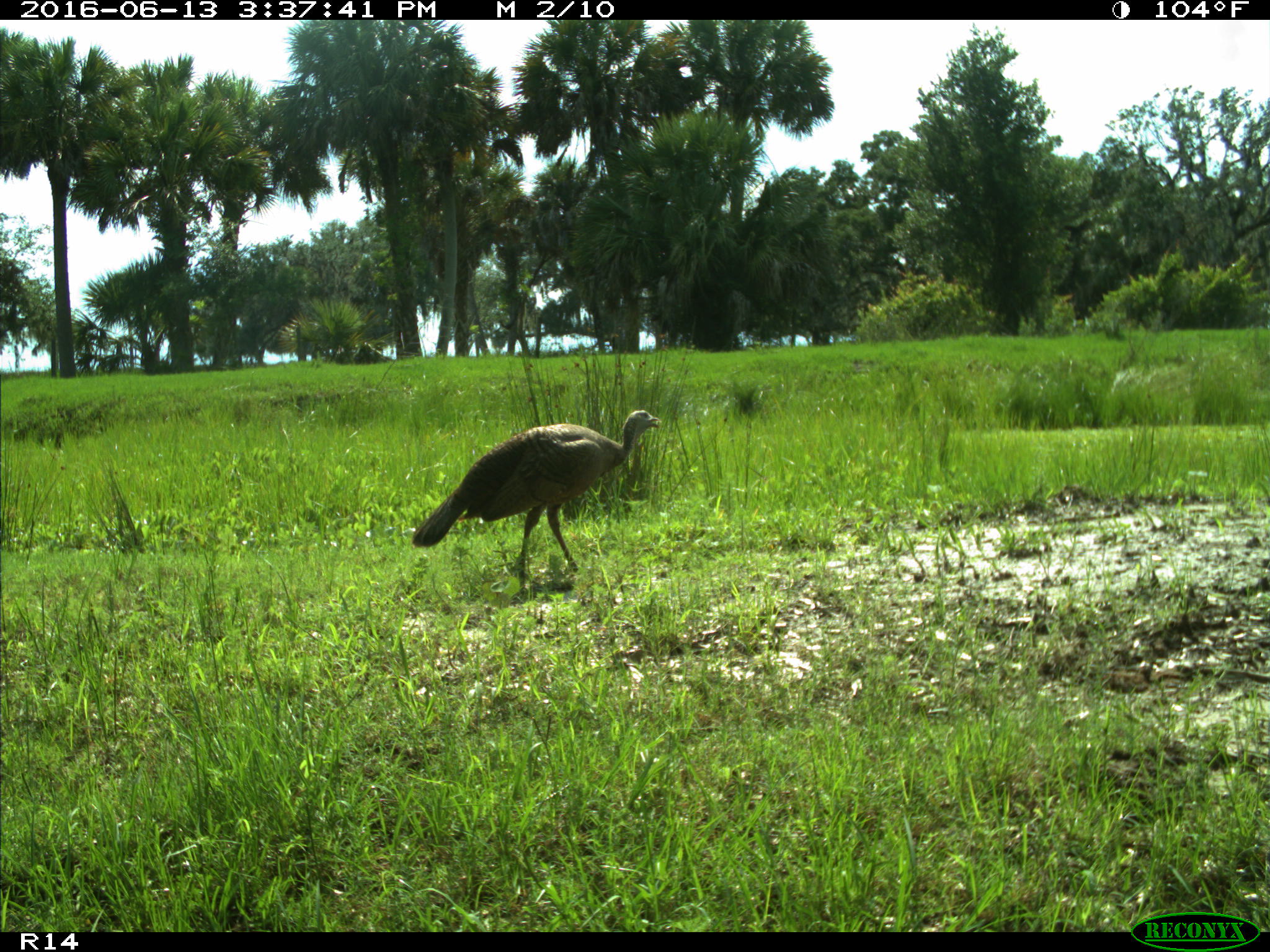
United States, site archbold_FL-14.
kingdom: Animalia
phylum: Chordata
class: Aves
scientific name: Aves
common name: birds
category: unidentified bird